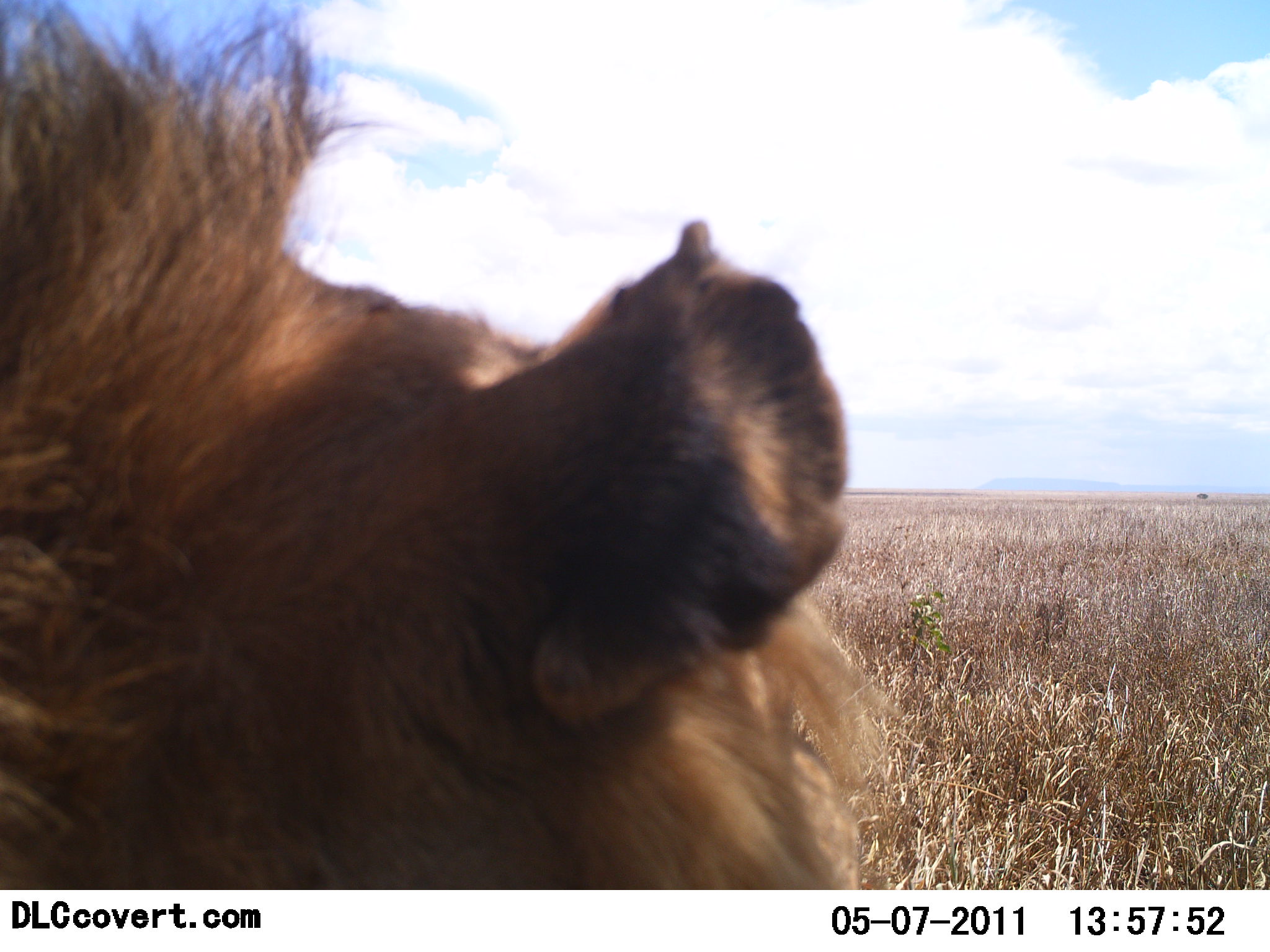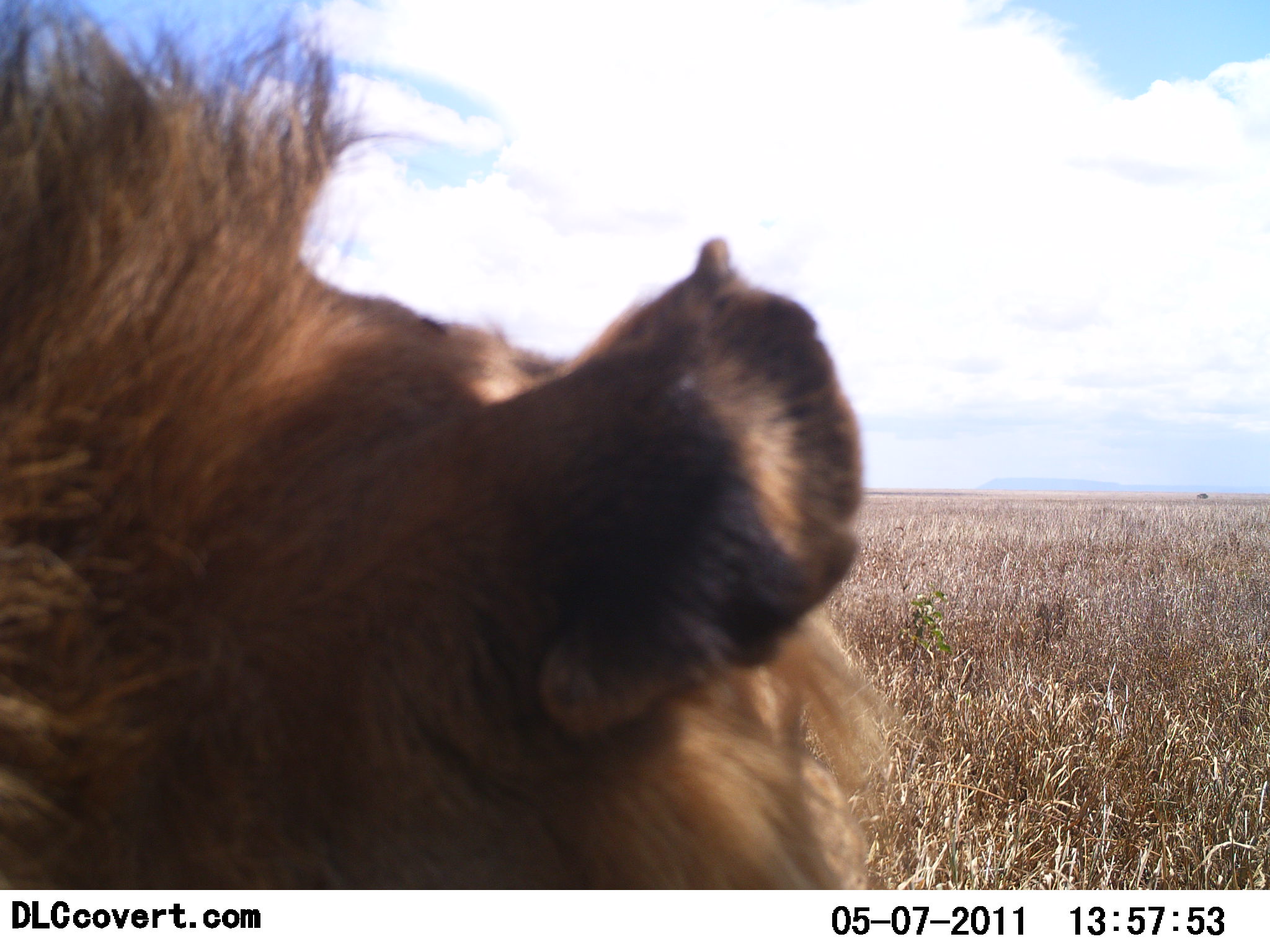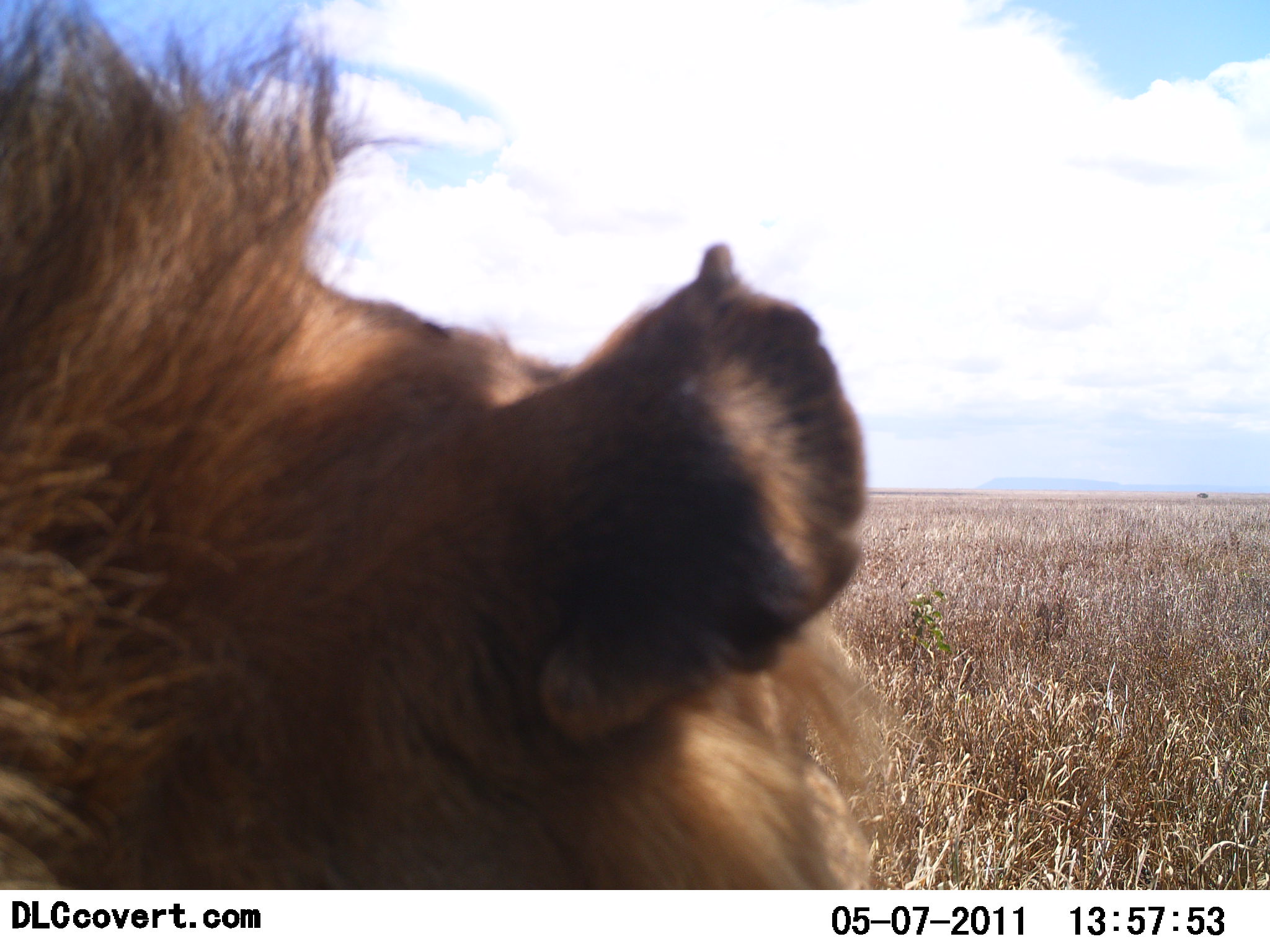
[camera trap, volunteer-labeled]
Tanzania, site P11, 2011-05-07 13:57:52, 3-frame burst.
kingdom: Animalia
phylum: Chordata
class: Mammalia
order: Carnivora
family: Felidae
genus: Panthera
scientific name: Panthera leo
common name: lion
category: lionmale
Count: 1.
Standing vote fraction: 0%.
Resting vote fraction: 100%.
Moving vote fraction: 0%.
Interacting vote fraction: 0%.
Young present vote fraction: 0%.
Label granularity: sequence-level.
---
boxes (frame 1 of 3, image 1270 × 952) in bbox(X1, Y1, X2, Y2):
animal: bbox(0, 16, 906, 890)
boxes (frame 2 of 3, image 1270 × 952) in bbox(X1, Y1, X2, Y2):
animal: bbox(0, 1, 897, 888)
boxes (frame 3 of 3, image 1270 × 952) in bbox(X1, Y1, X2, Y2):
animal: bbox(0, 1, 889, 889)